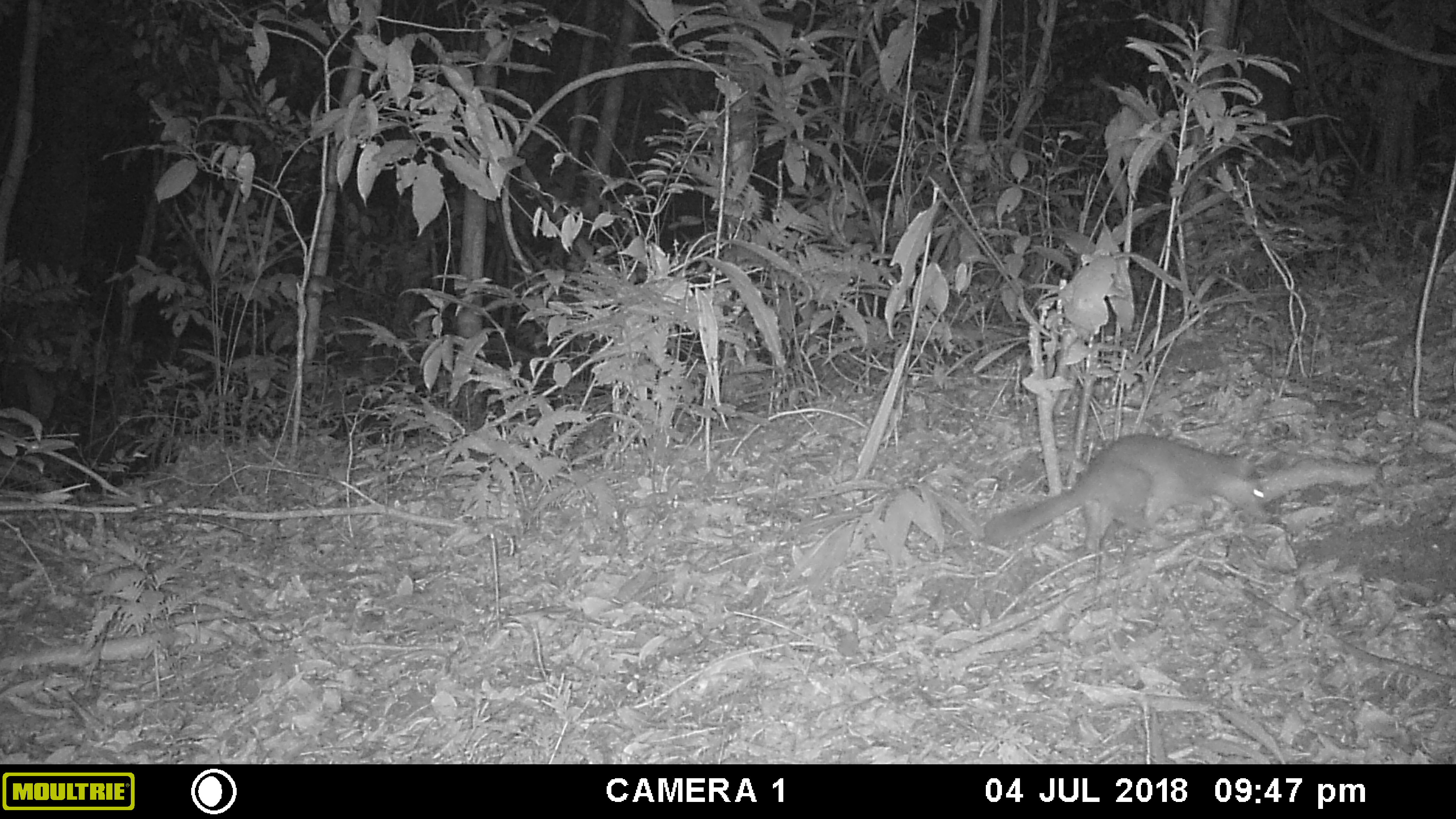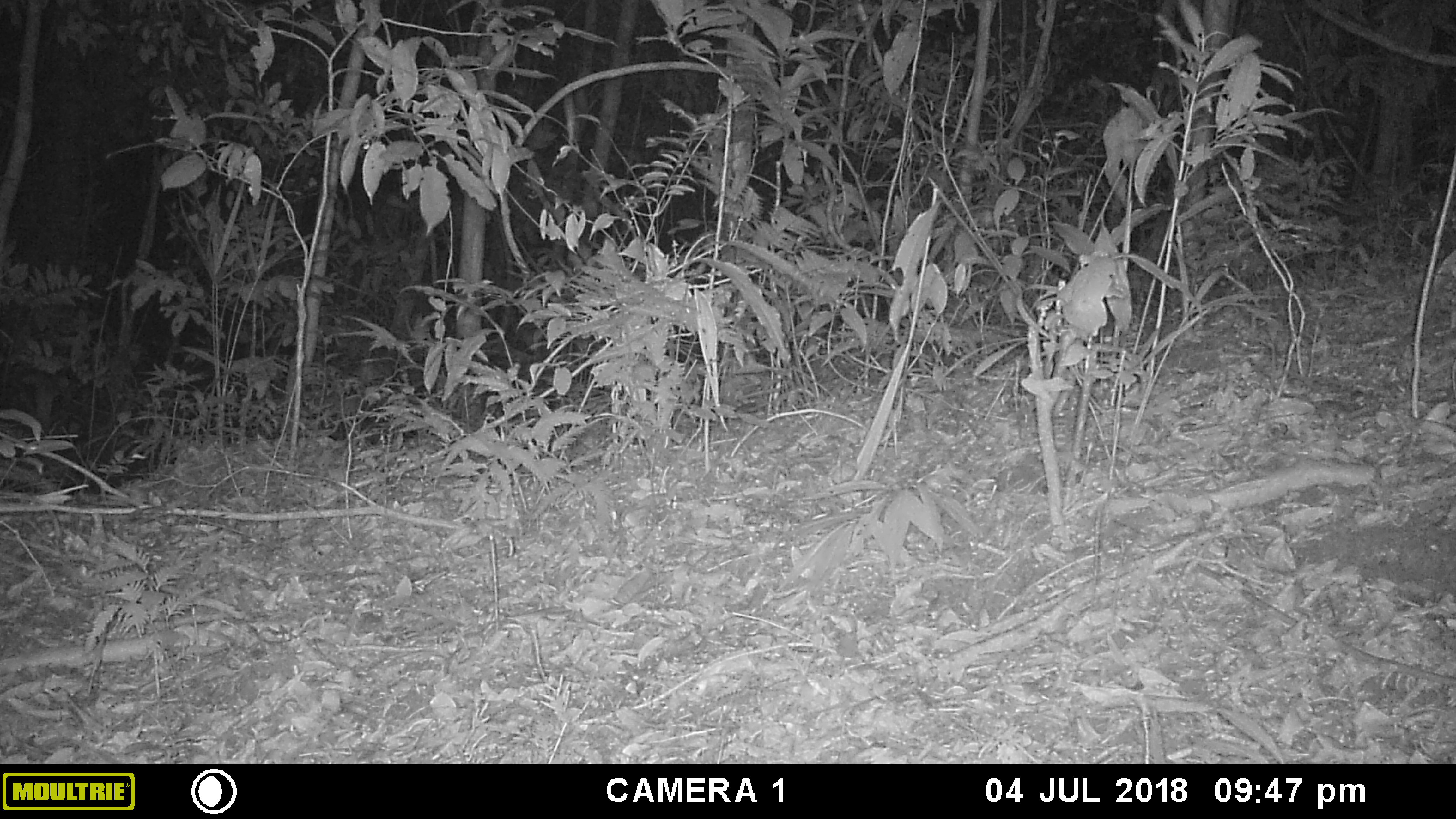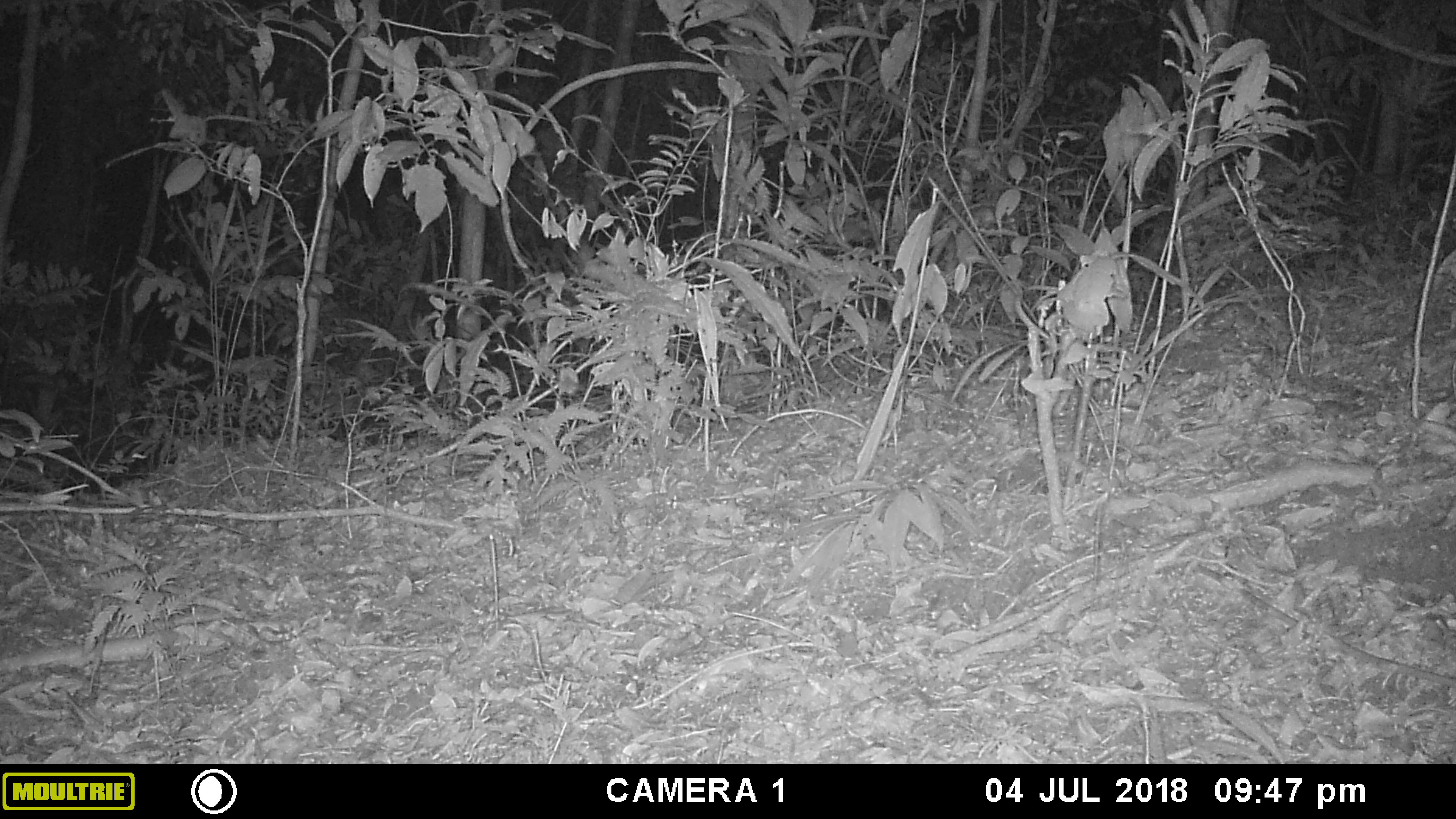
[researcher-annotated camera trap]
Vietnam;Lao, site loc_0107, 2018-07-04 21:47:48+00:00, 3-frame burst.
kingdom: Animalia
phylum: Chordata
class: Mammalia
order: Carnivora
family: Mustelidae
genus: Melogale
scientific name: Melogale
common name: ferret badger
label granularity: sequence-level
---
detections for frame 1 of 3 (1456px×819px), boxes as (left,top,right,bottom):
ferret badger: (982,430,1269,554)